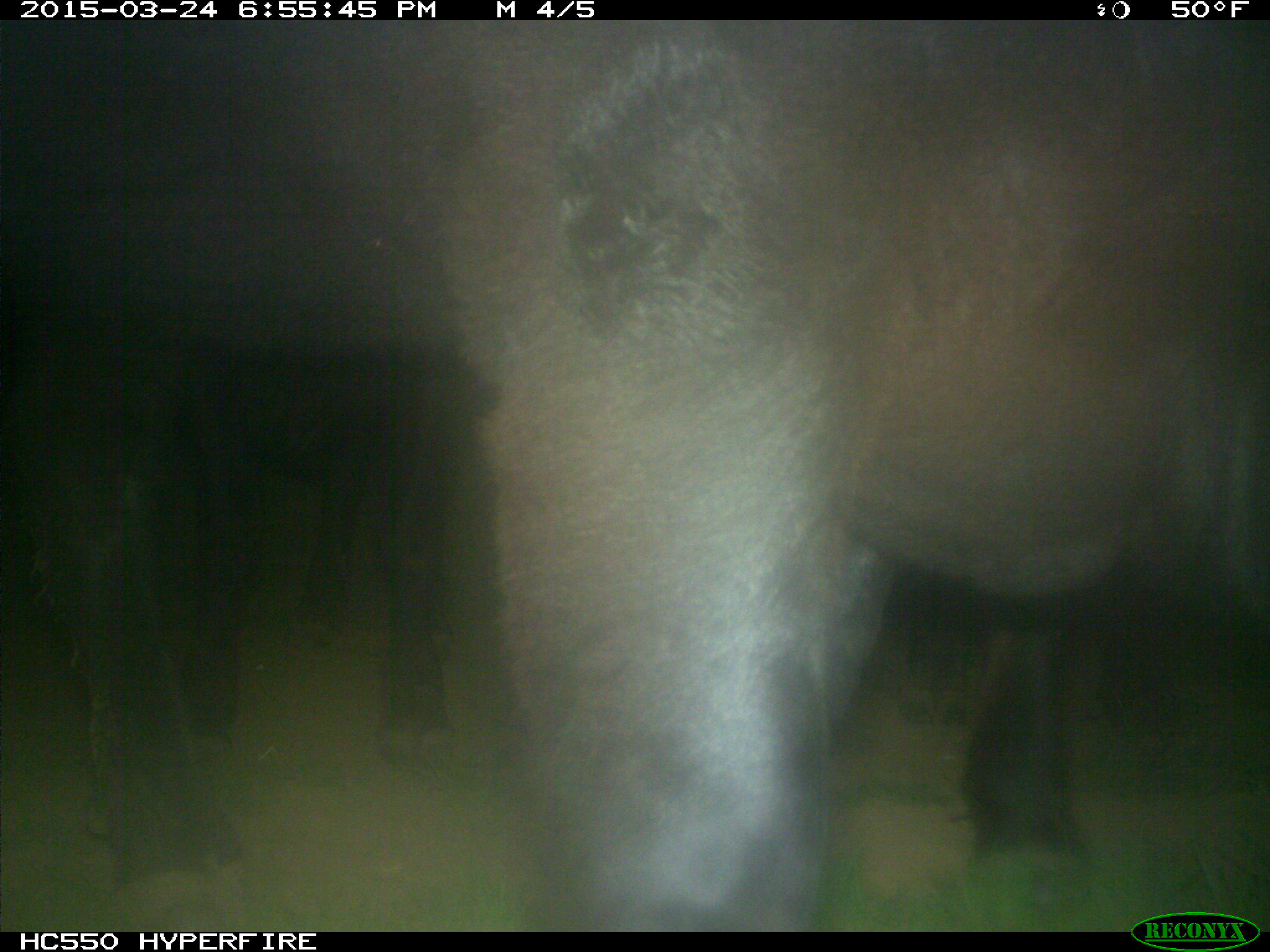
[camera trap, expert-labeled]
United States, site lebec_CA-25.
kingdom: Animalia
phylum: Chordata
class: Mammalia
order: Artiodactyla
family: Bovidae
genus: Bos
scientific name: Bos taurus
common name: domestic cow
Bos taurus (domestic cow).